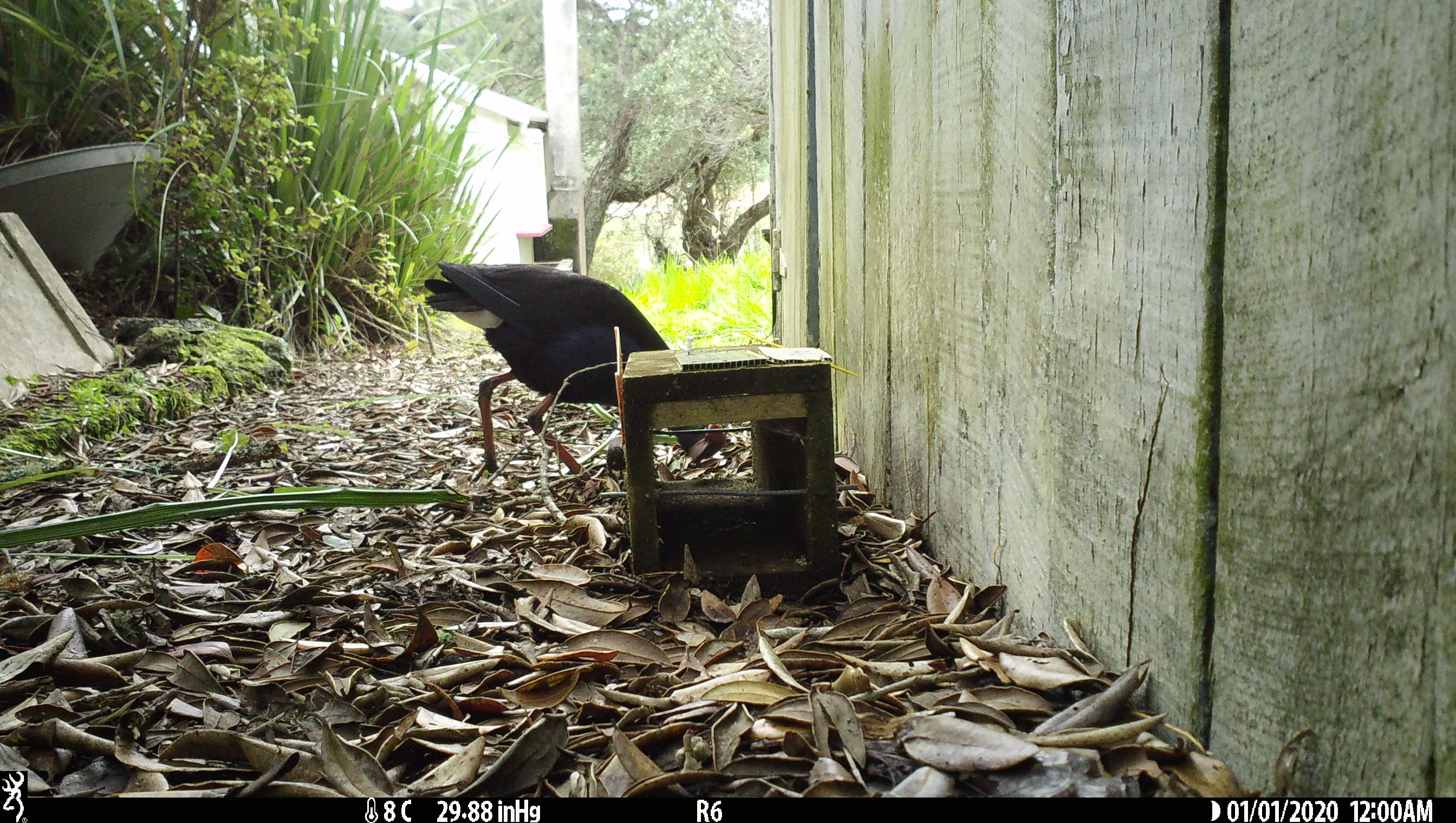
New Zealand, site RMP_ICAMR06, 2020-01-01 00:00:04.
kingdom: Animalia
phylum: Chordata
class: Aves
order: Gruiformes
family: Rallidae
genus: Porphyrio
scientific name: Porphyrio melanotus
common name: australasian swamphen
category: pukeko